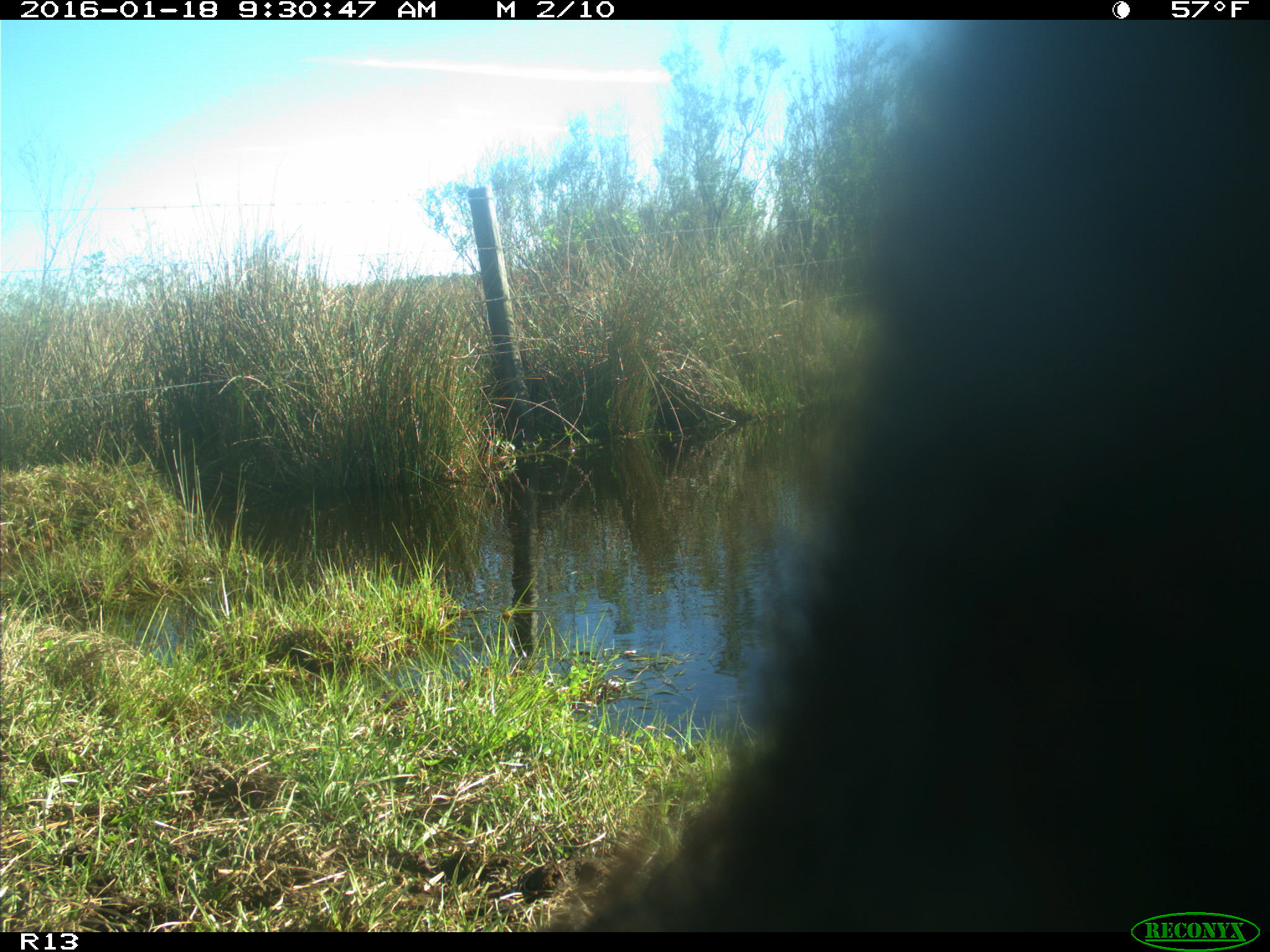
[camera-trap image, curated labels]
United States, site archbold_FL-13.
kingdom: Animalia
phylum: Chordata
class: Mammalia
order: Artiodactyla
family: Bovidae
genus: Bos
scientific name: Bos taurus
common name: domestic cow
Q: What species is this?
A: Bos taurus (domestic cow).